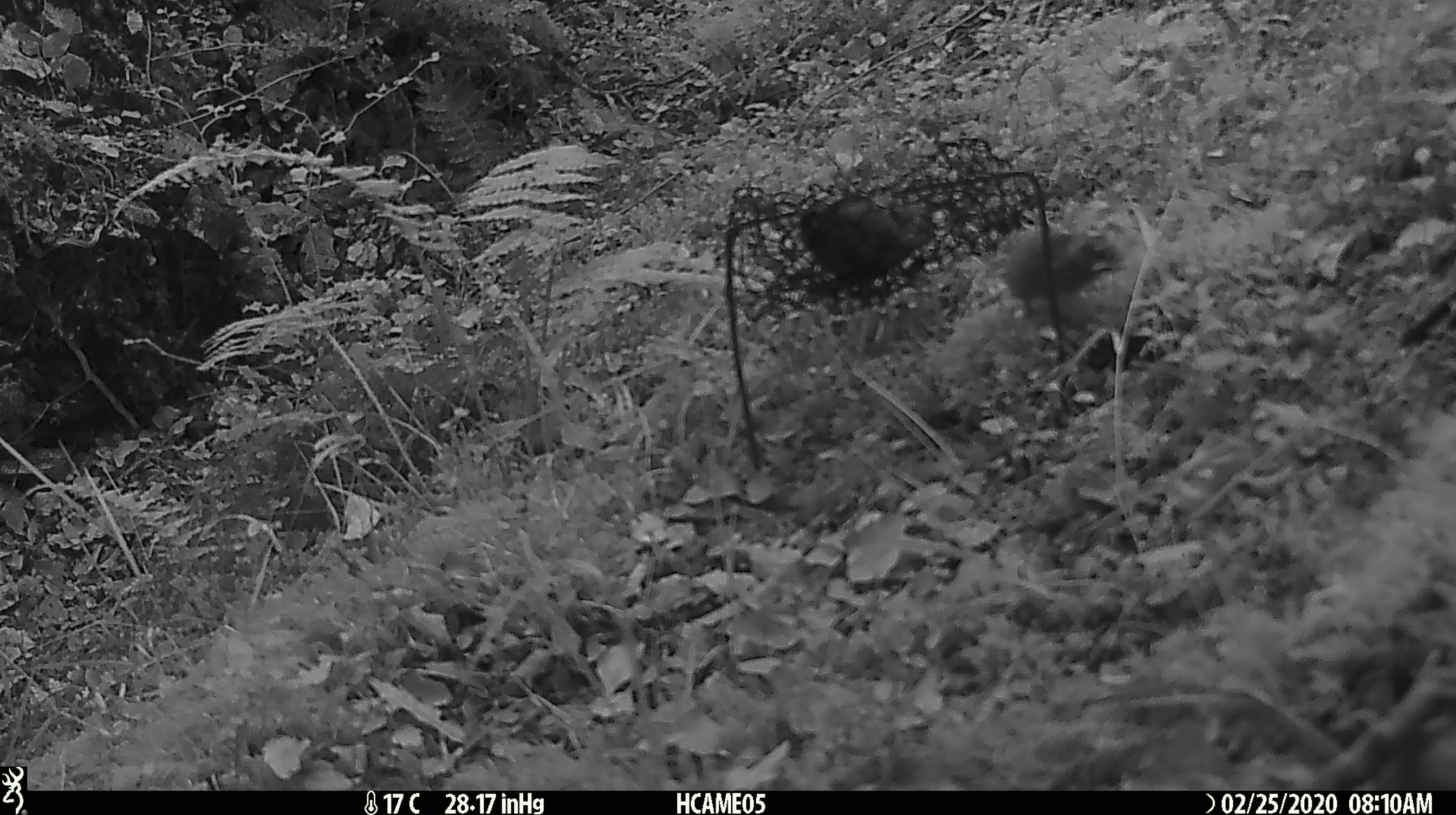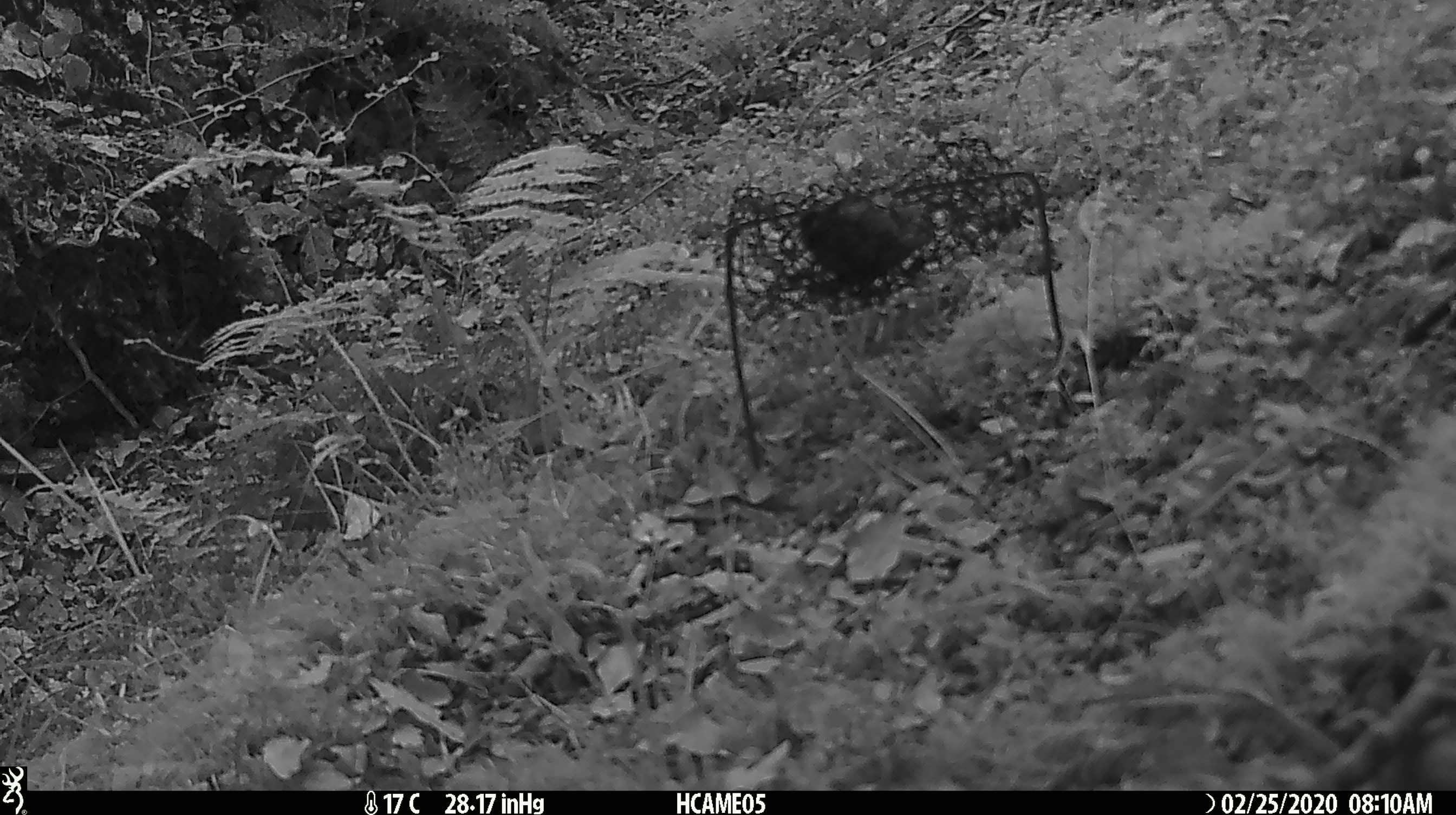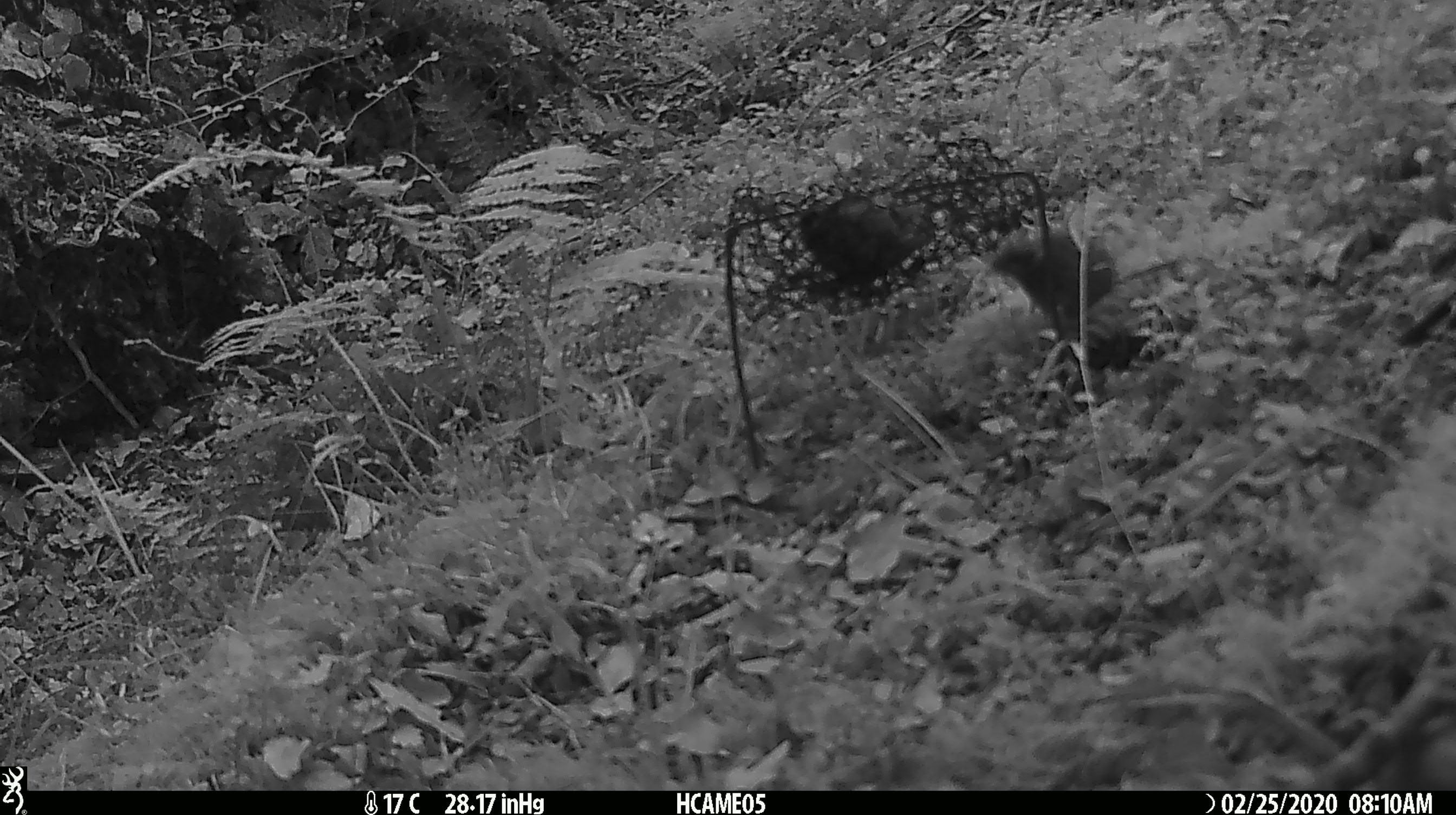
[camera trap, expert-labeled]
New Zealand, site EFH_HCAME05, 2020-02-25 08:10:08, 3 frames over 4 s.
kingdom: Animalia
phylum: Chordata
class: Mammalia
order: Rodentia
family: Muridae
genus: Mus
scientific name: Mus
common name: mouse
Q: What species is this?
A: Mouse (Mus).